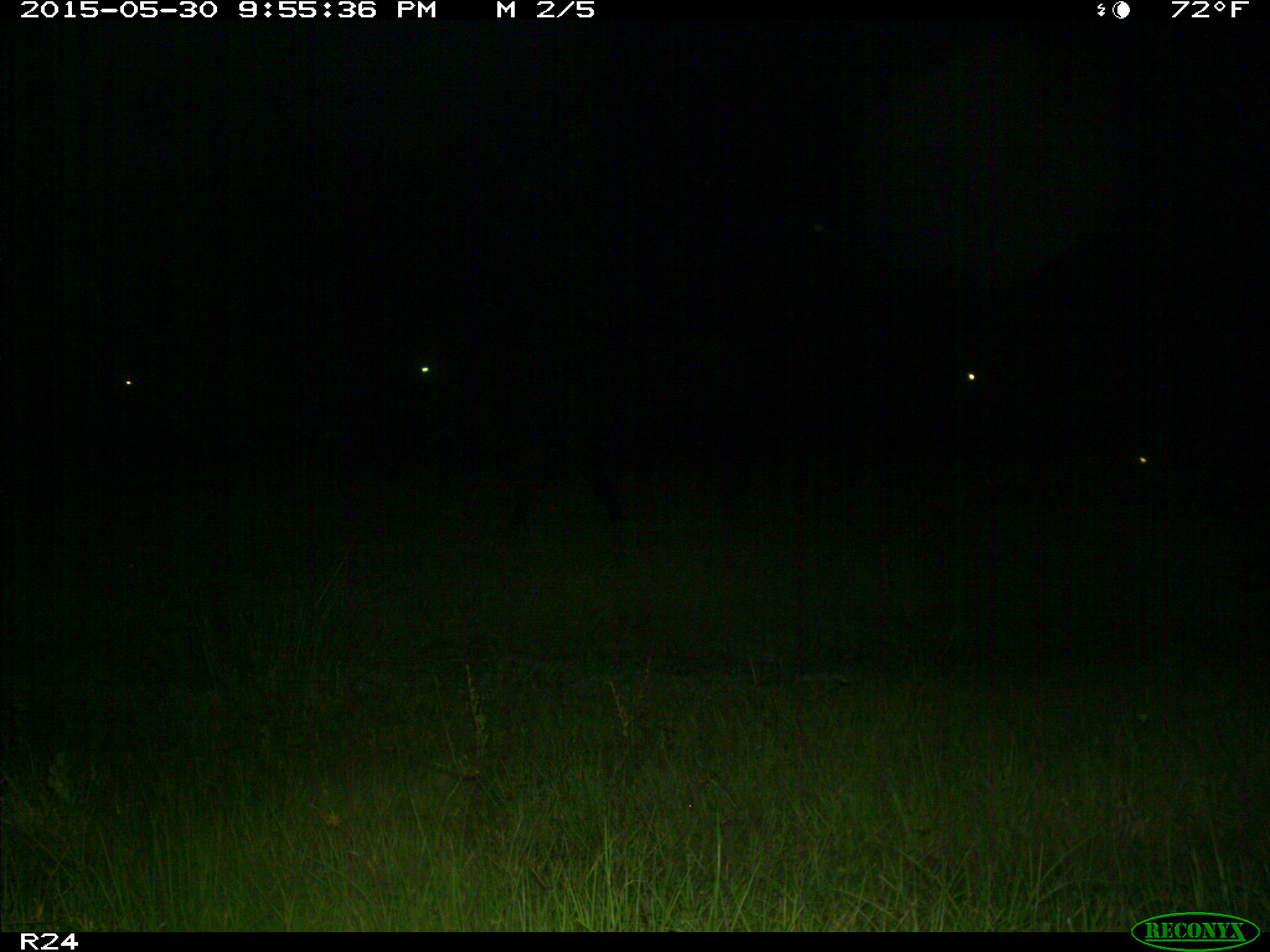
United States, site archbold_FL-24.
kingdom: Animalia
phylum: Chordata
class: Mammalia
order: Artiodactyla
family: Bovidae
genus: Bos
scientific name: Bos taurus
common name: domestic cow